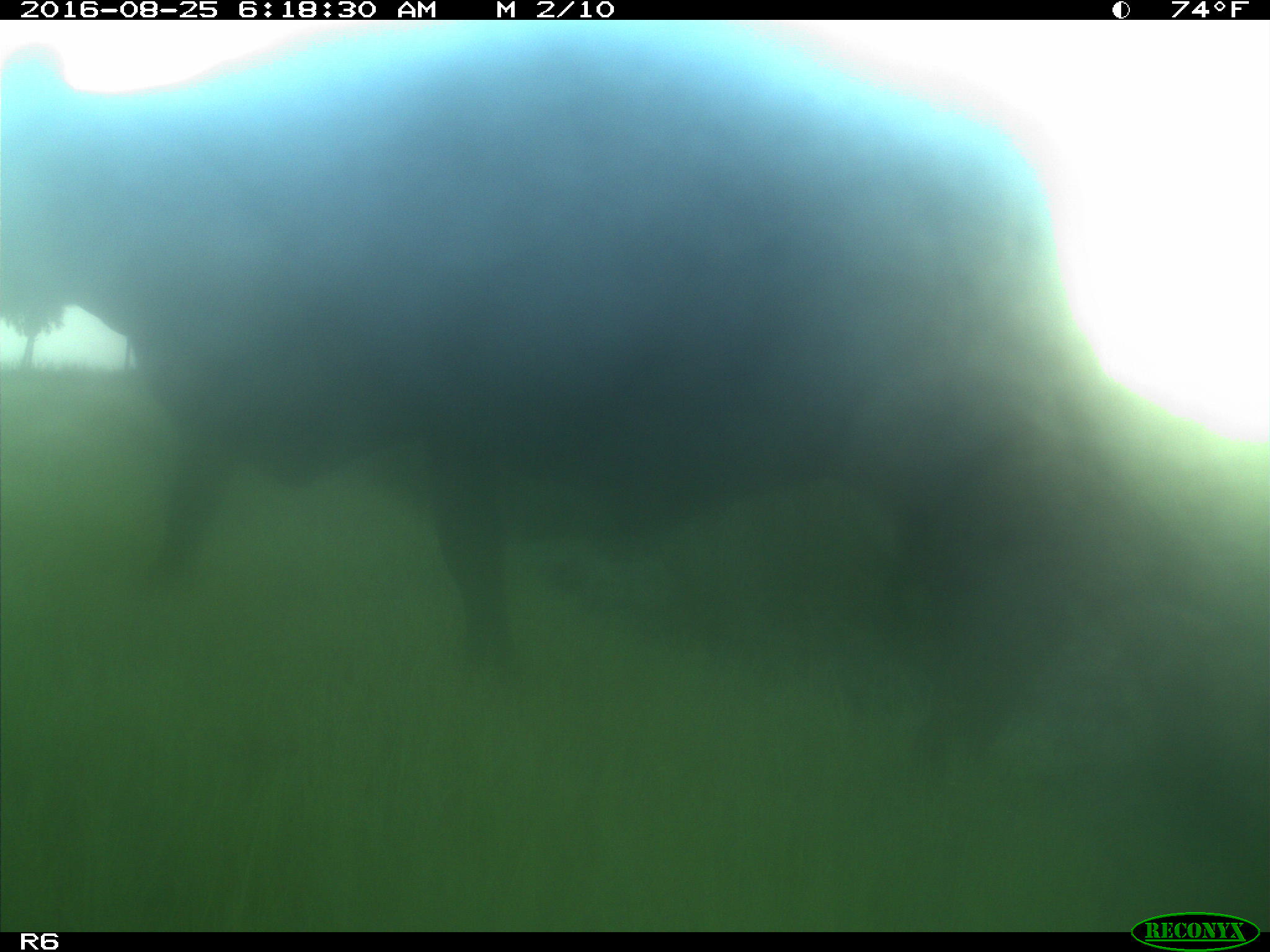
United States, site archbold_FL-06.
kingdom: Animalia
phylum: Chordata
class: Mammalia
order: Artiodactyla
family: Bovidae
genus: Bos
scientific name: Bos taurus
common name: domestic cow